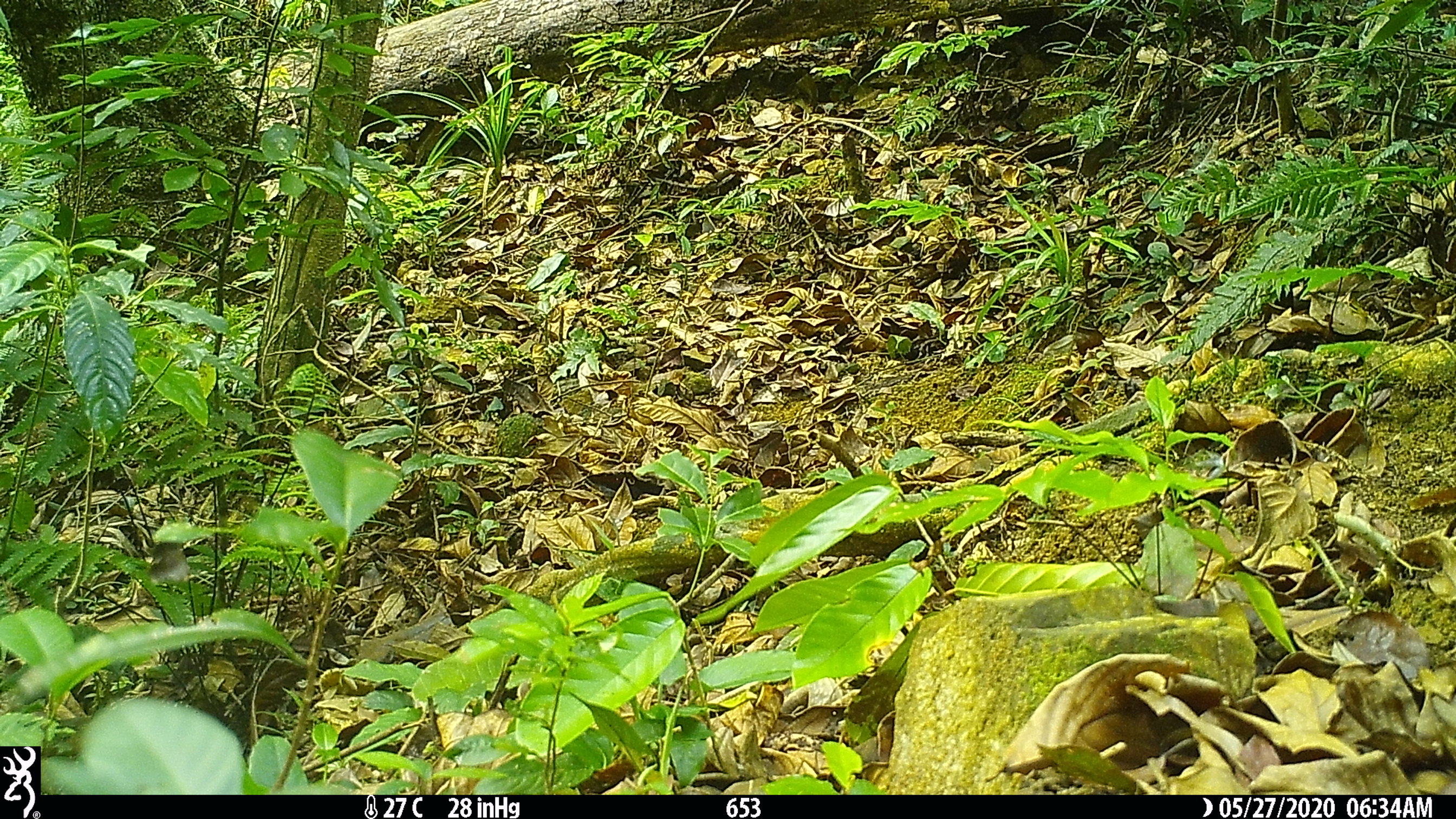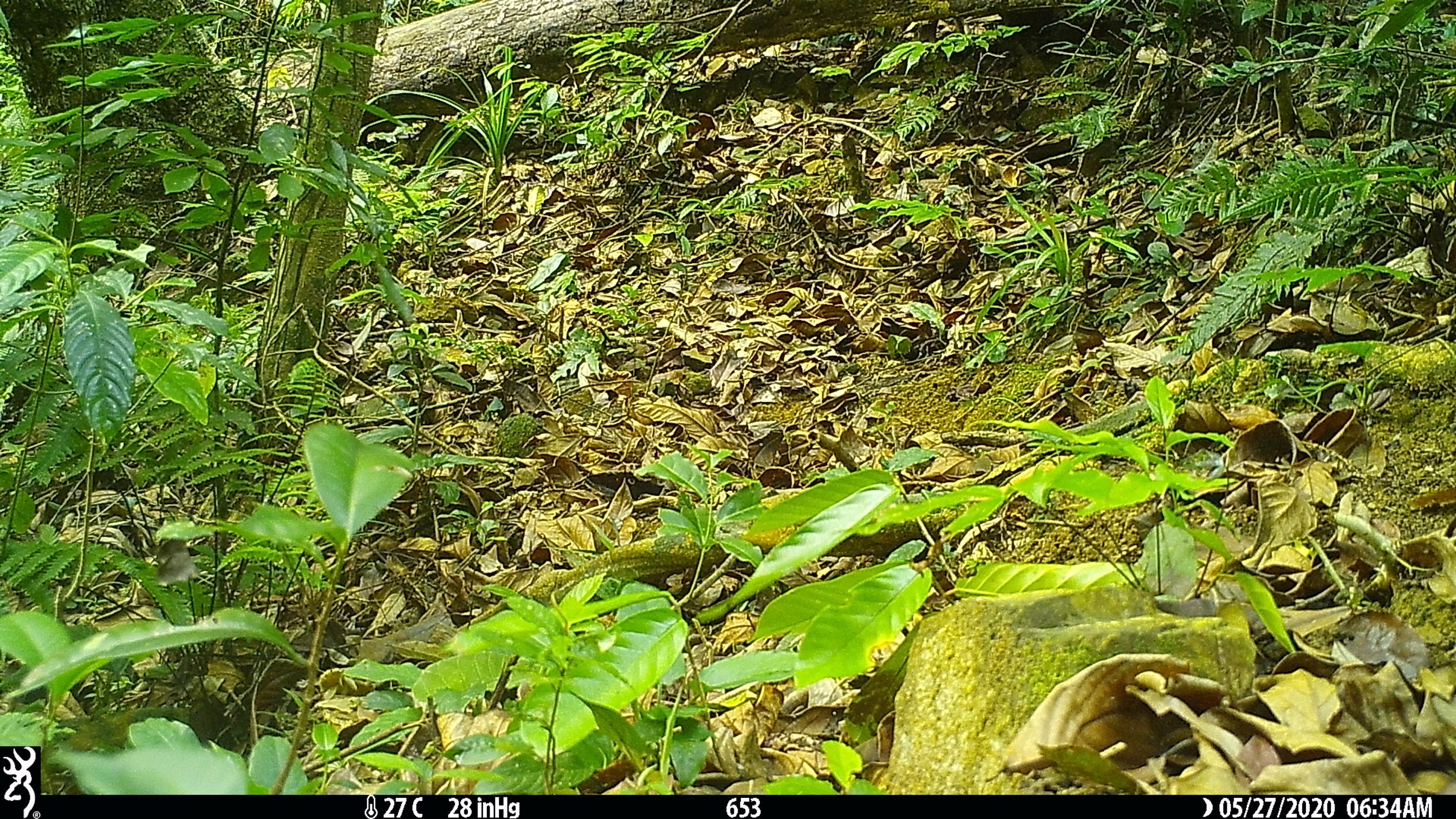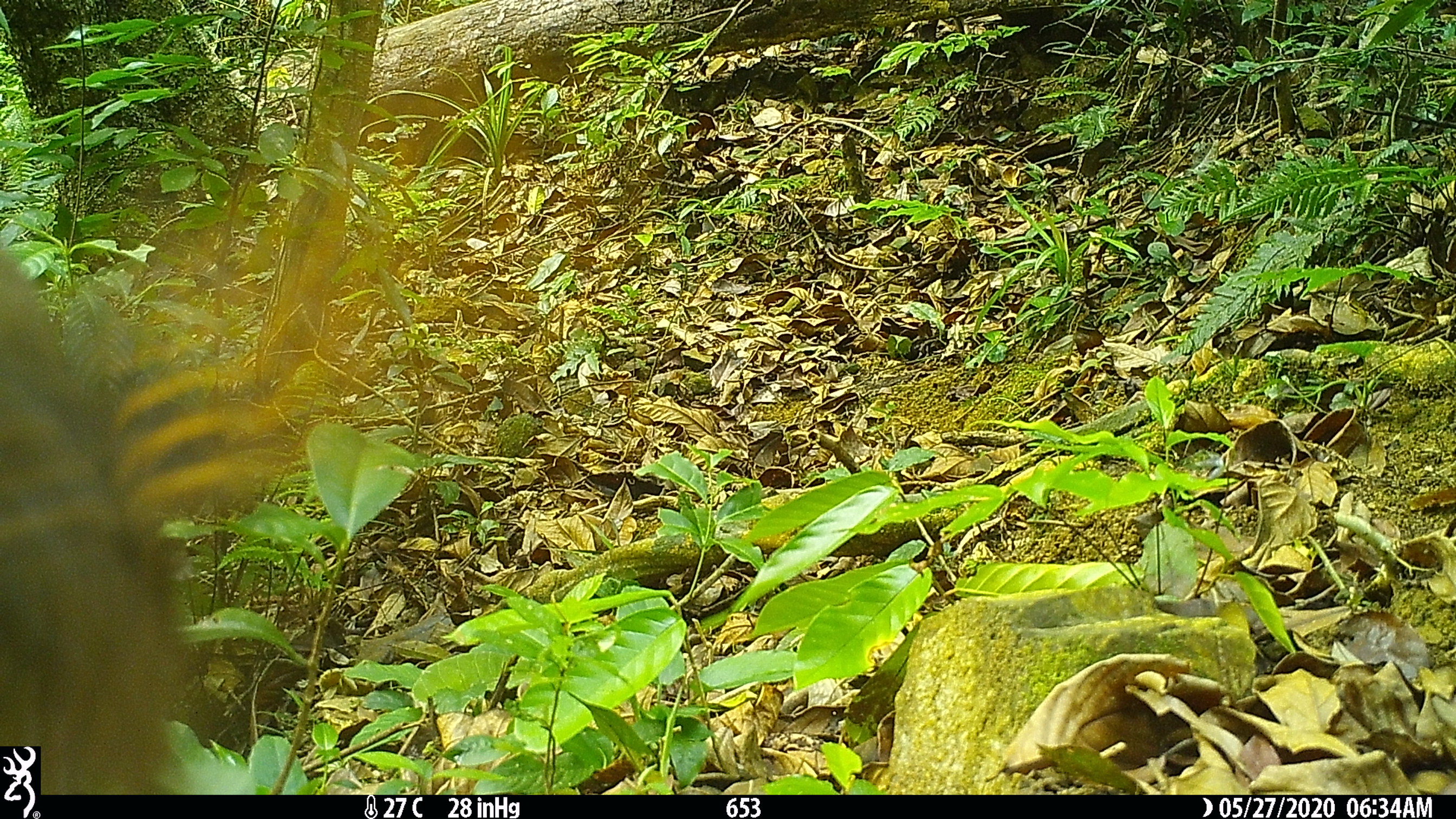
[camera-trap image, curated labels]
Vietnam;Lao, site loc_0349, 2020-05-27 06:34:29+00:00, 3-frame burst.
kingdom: Animalia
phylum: Chordata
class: Aves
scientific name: Aves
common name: bird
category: unidentified bird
Unidentified bird (bird) (Aves). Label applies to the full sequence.